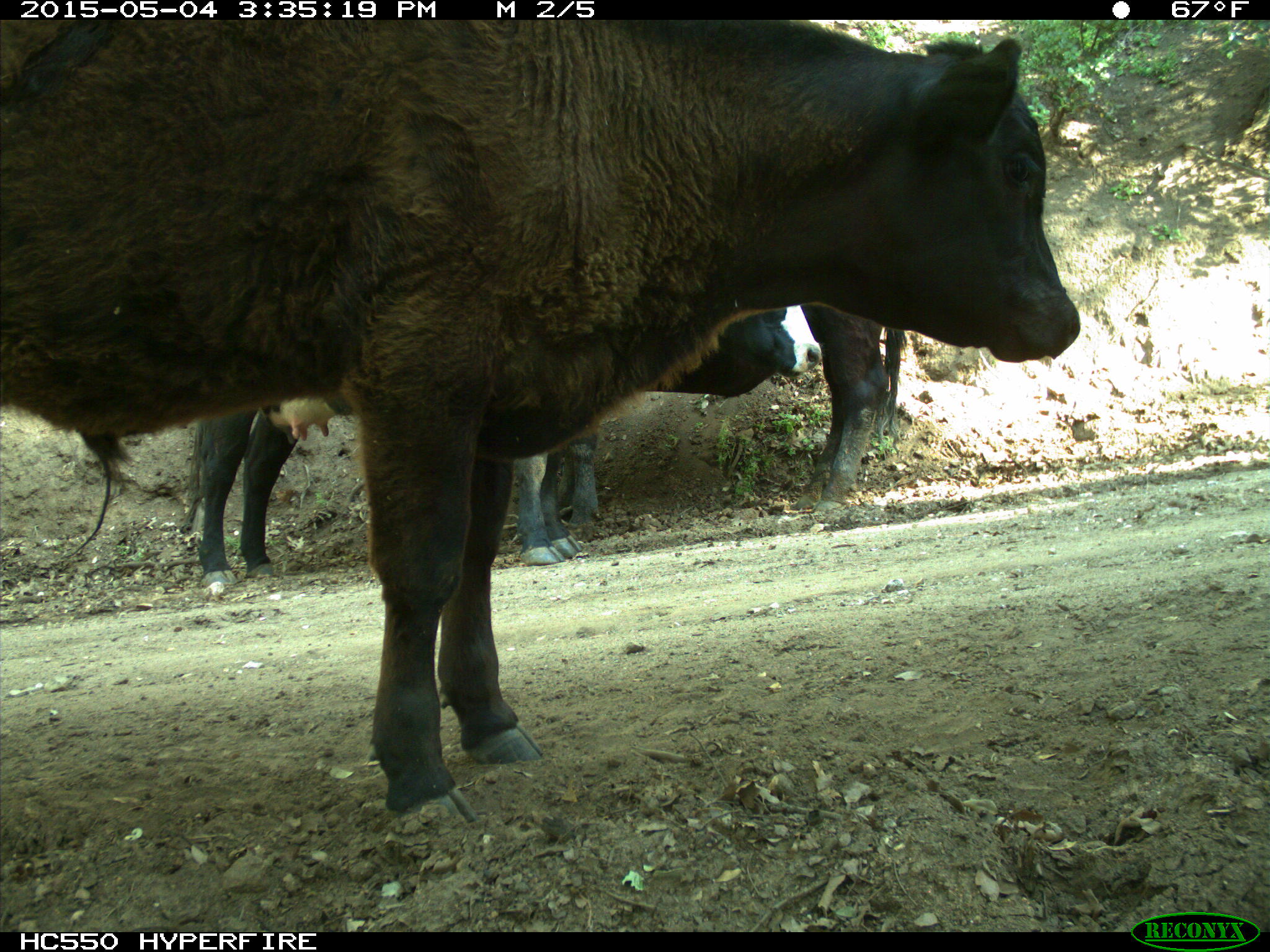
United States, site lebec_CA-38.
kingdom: Animalia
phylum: Chordata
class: Mammalia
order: Artiodactyla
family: Bovidae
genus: Bos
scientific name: Bos taurus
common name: domestic cow